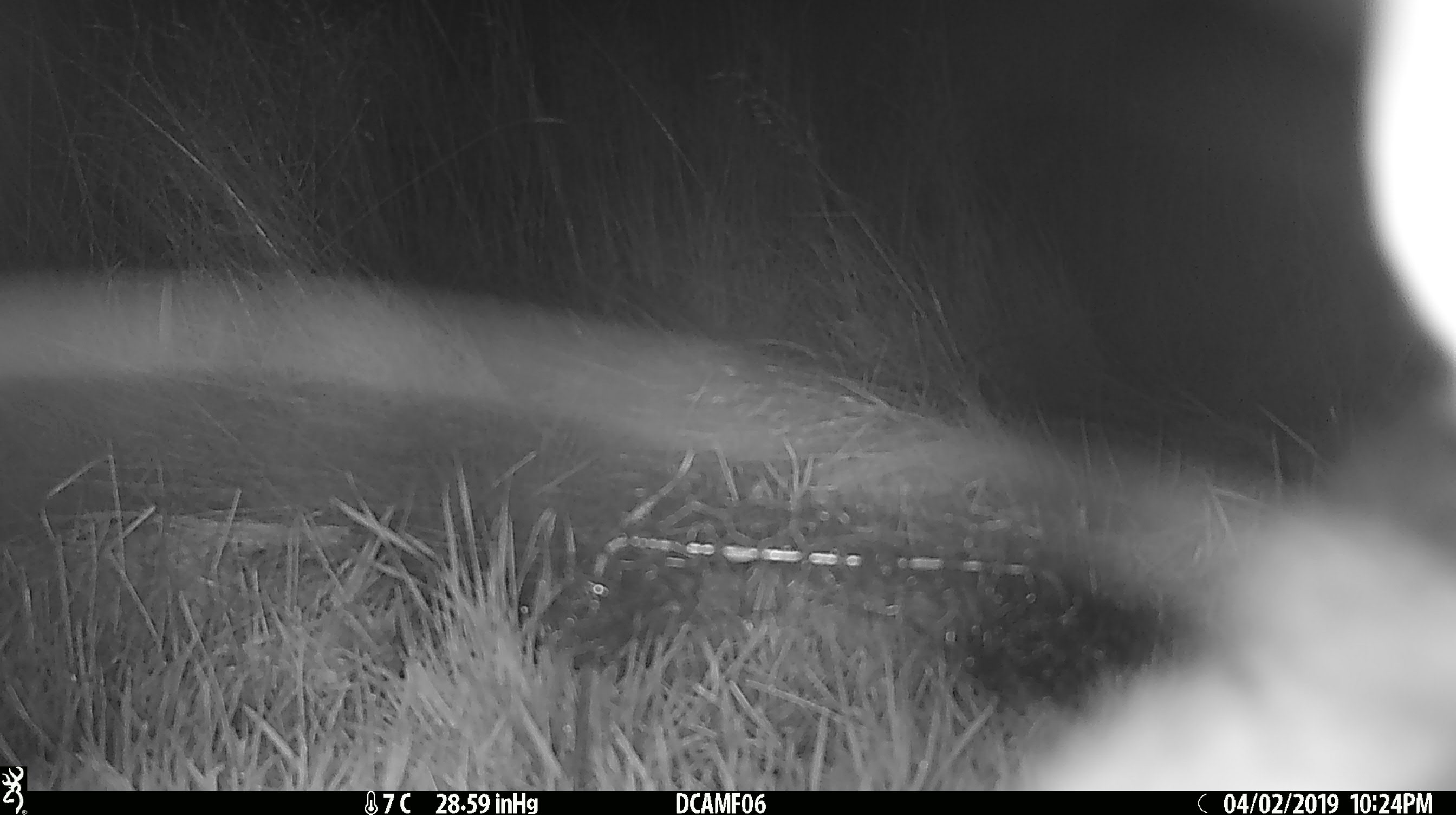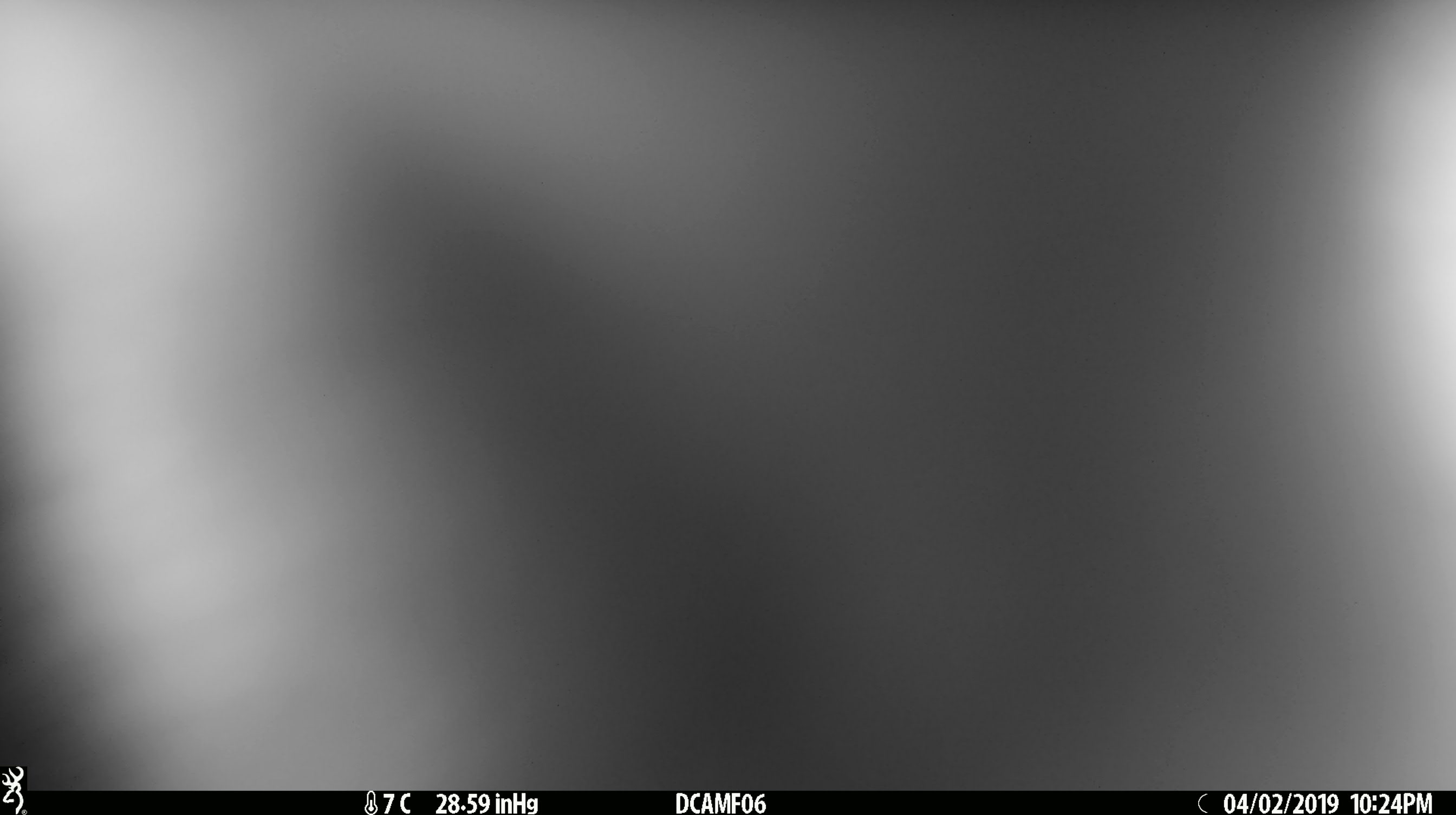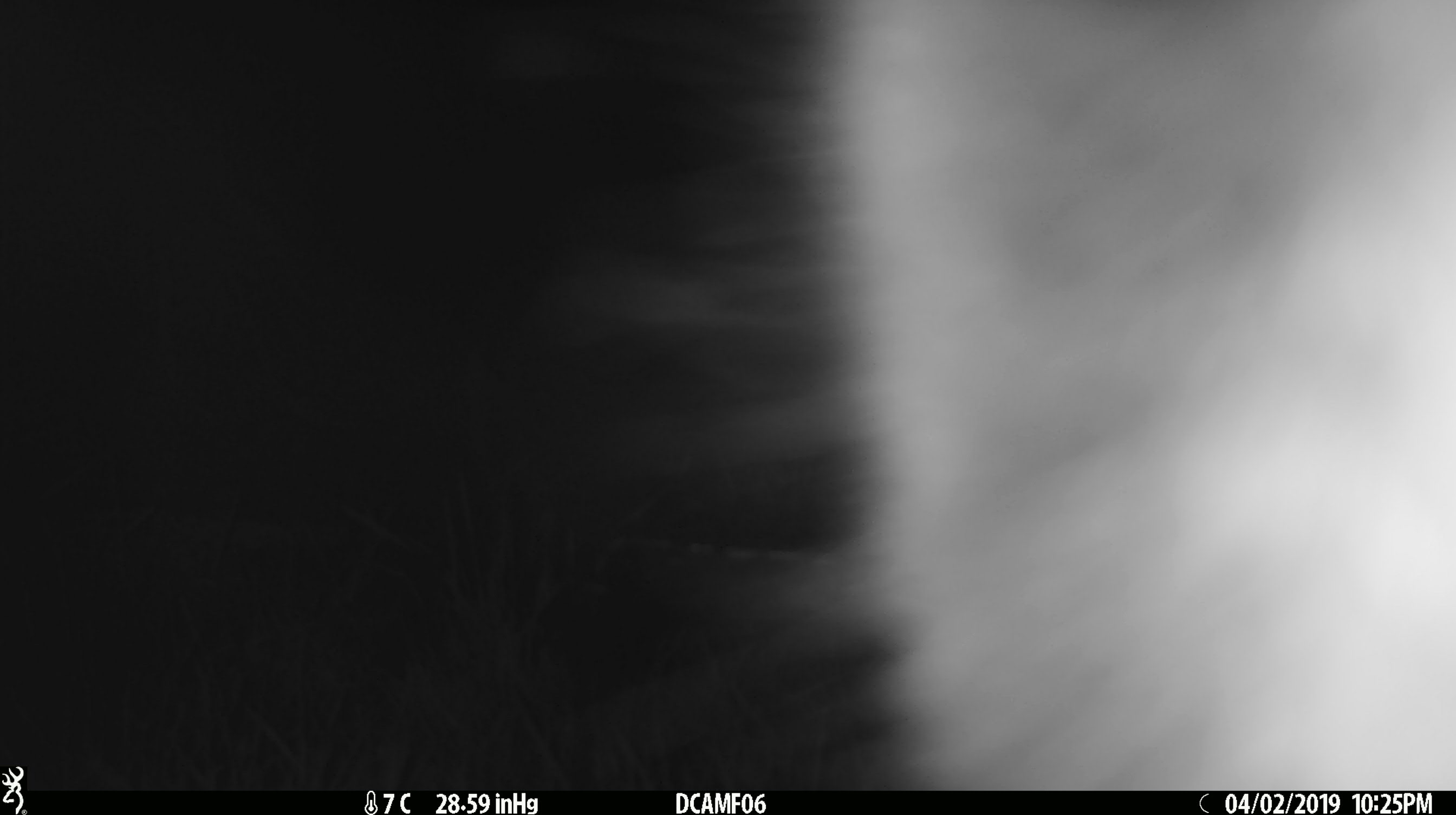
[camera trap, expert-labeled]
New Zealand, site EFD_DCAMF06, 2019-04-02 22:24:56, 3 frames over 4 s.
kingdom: Animalia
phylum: Chordata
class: Mammalia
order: Diprotodontia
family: Phalangeridae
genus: Trichosurus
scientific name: Trichosurus vulpecula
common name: common brushtail possum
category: possum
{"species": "possum (common brushtail possum) (Trichosurus vulpecula)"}